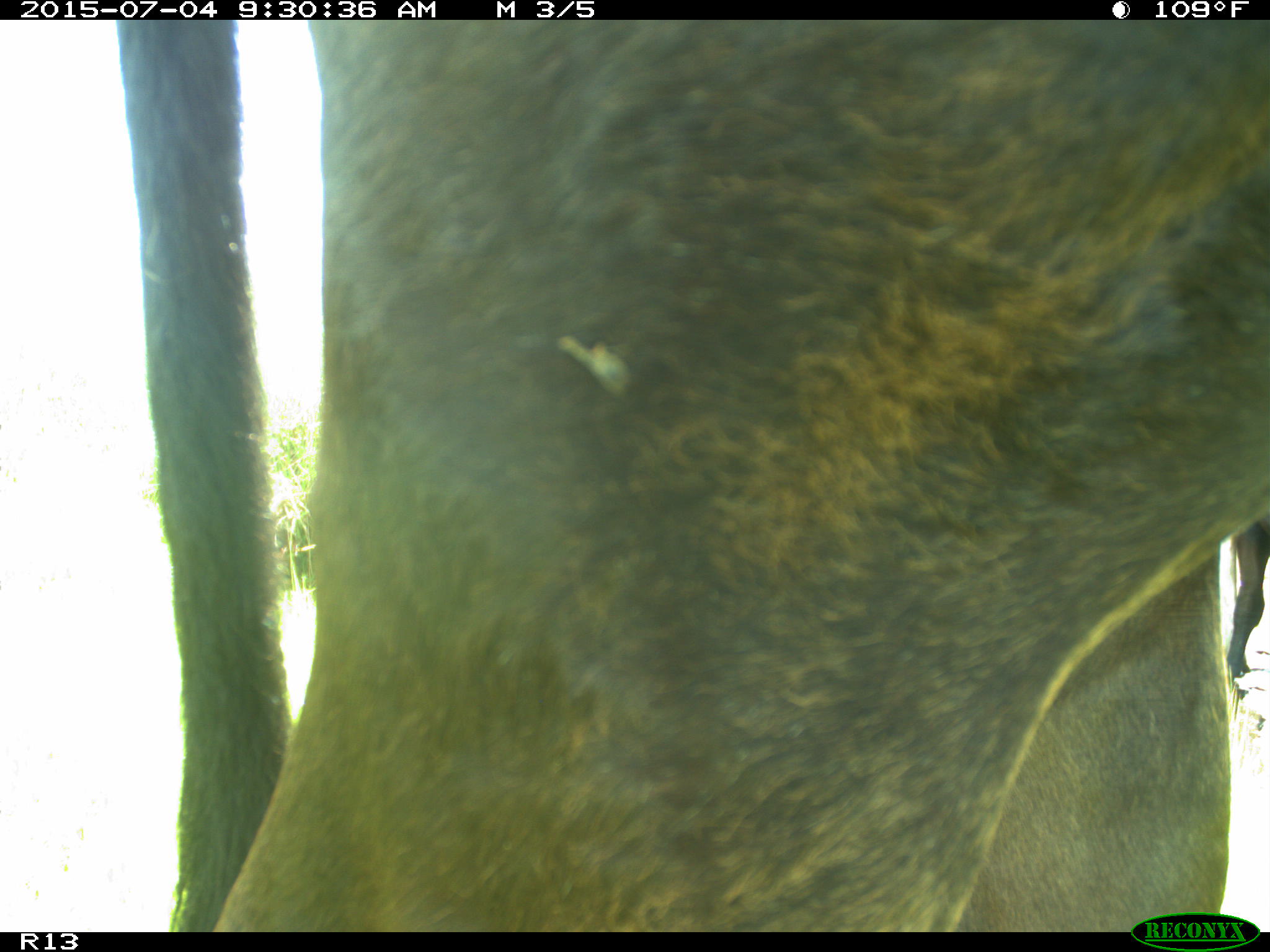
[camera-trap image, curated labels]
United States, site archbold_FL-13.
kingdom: Animalia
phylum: Chordata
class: Mammalia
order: Artiodactyla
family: Bovidae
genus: Bos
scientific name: Bos taurus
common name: domestic cow